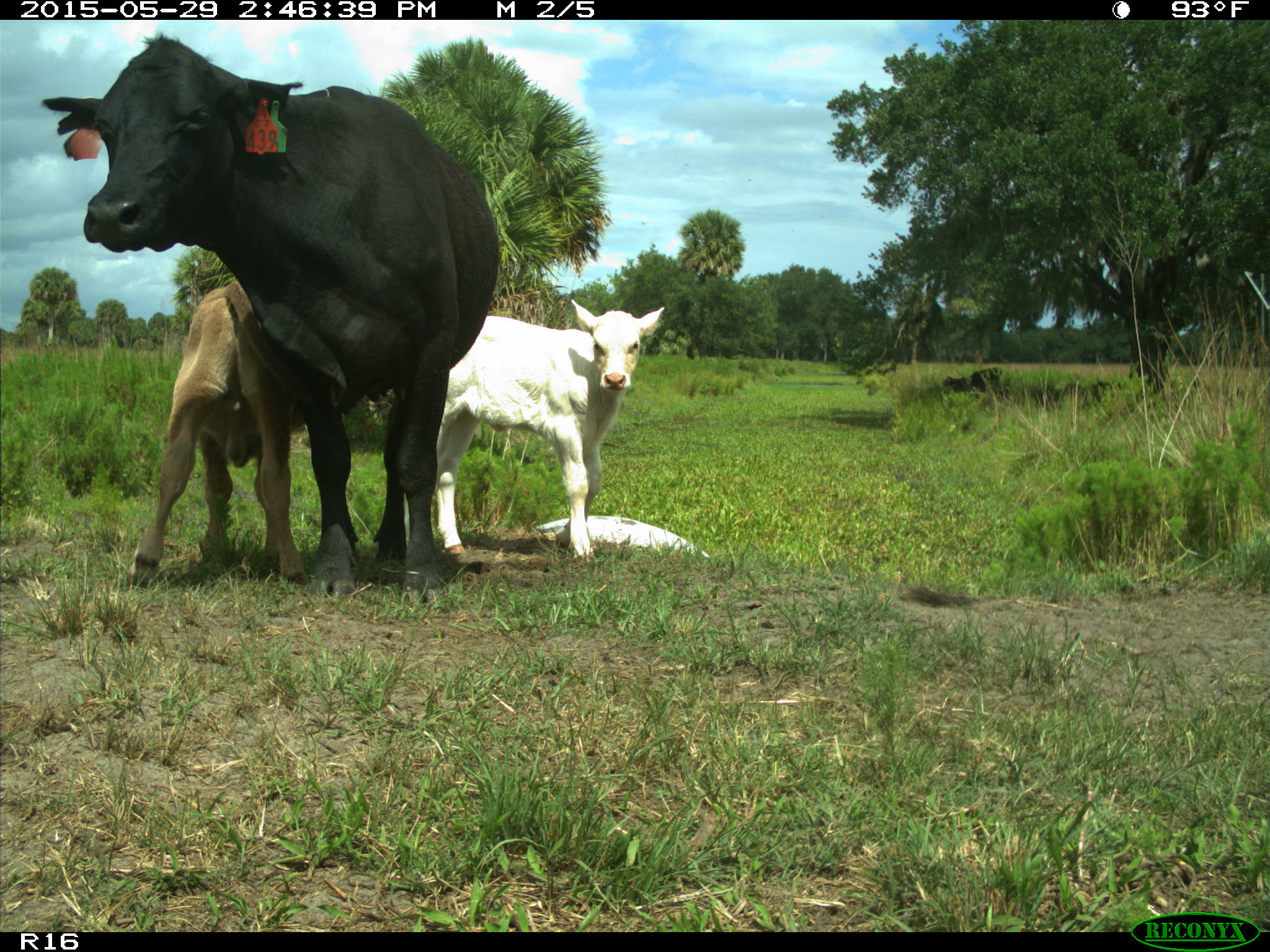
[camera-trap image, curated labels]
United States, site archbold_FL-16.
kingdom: Animalia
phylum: Chordata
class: Mammalia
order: Artiodactyla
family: Bovidae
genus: Bos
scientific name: Bos taurus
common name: domestic cow